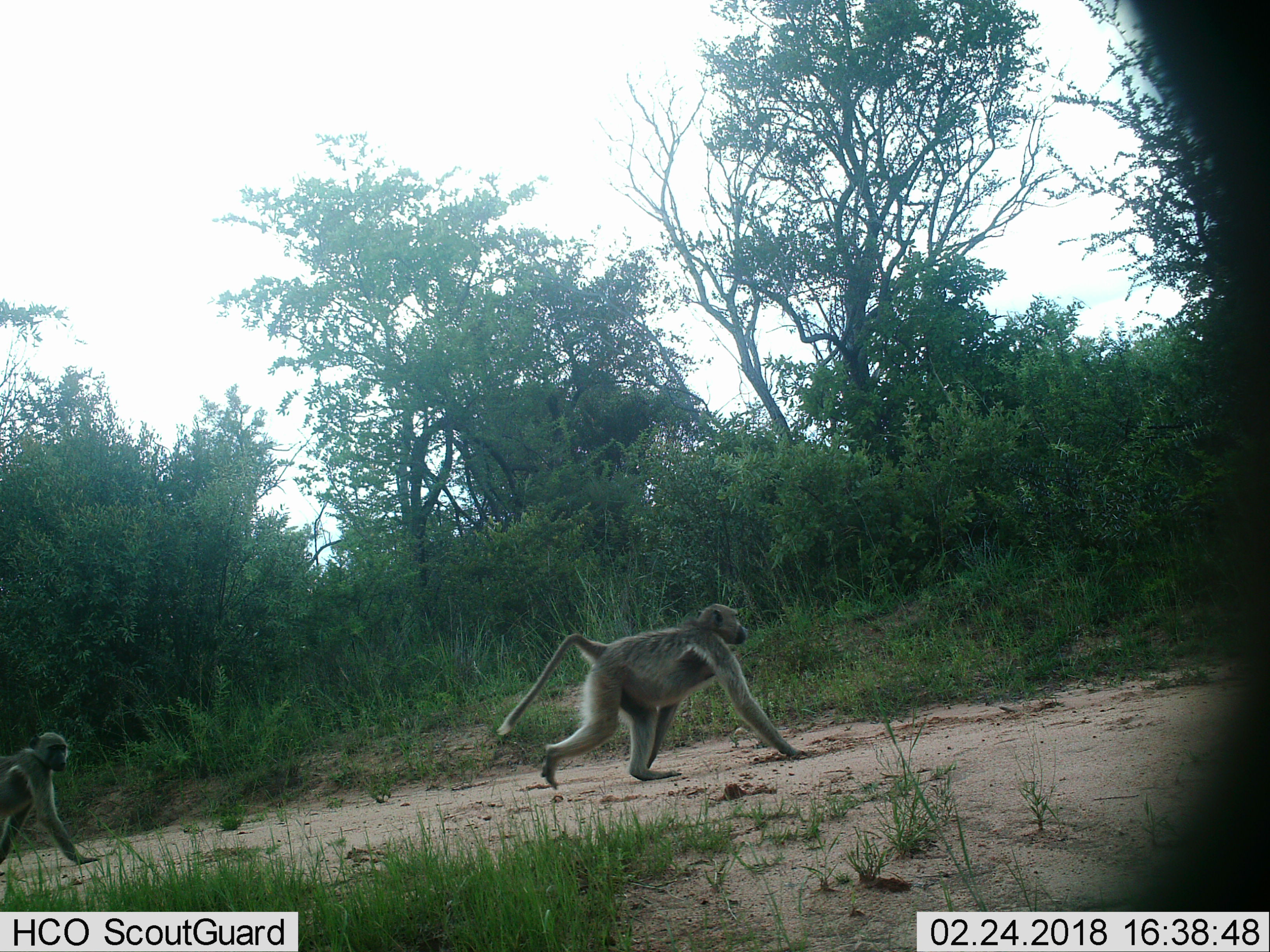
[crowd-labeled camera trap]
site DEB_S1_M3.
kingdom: Animalia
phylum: Chordata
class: Mammalia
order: Primates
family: Cercopithecidae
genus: Papio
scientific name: Papio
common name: baboon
Baboon (Papio), count 2. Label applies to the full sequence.